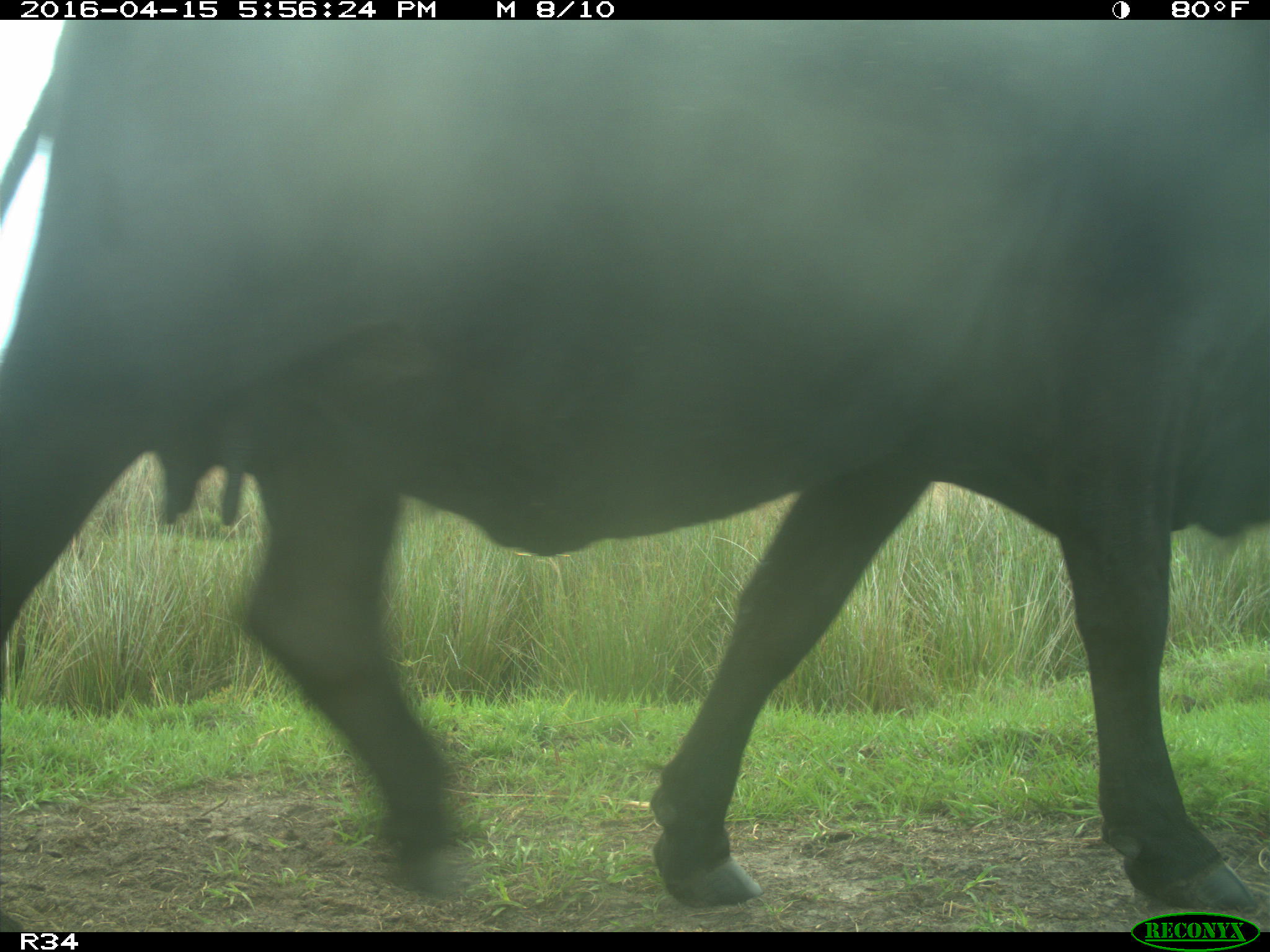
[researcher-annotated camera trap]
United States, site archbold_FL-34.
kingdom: Animalia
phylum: Chordata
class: Mammalia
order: Artiodactyla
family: Bovidae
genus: Bos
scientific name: Bos taurus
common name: domestic cow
Bos taurus (domestic cow).